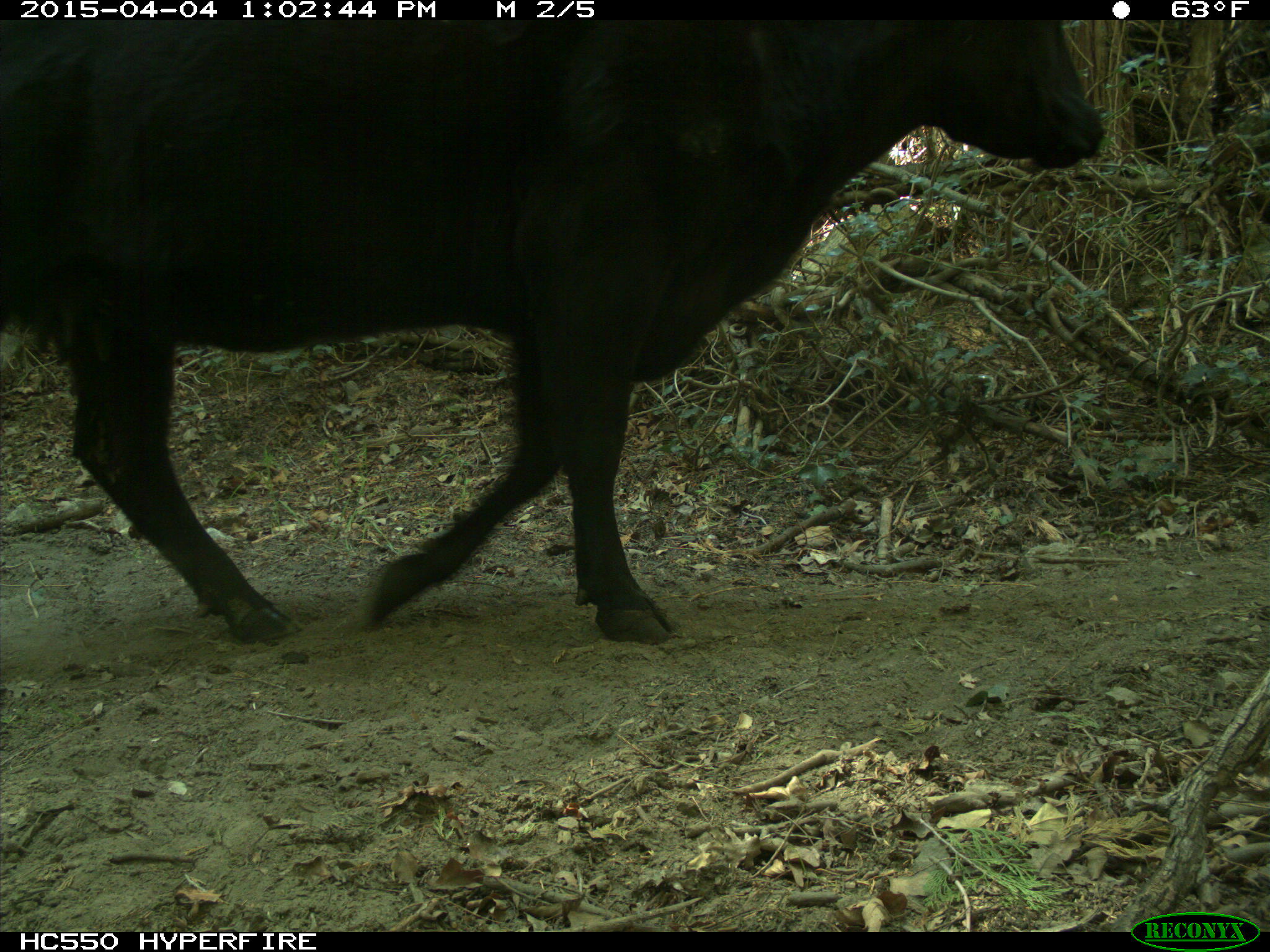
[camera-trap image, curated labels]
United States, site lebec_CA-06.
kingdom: Animalia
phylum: Chordata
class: Mammalia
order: Artiodactyla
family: Bovidae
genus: Bos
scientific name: Bos taurus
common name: domestic cow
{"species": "Bos taurus (domestic cow)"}